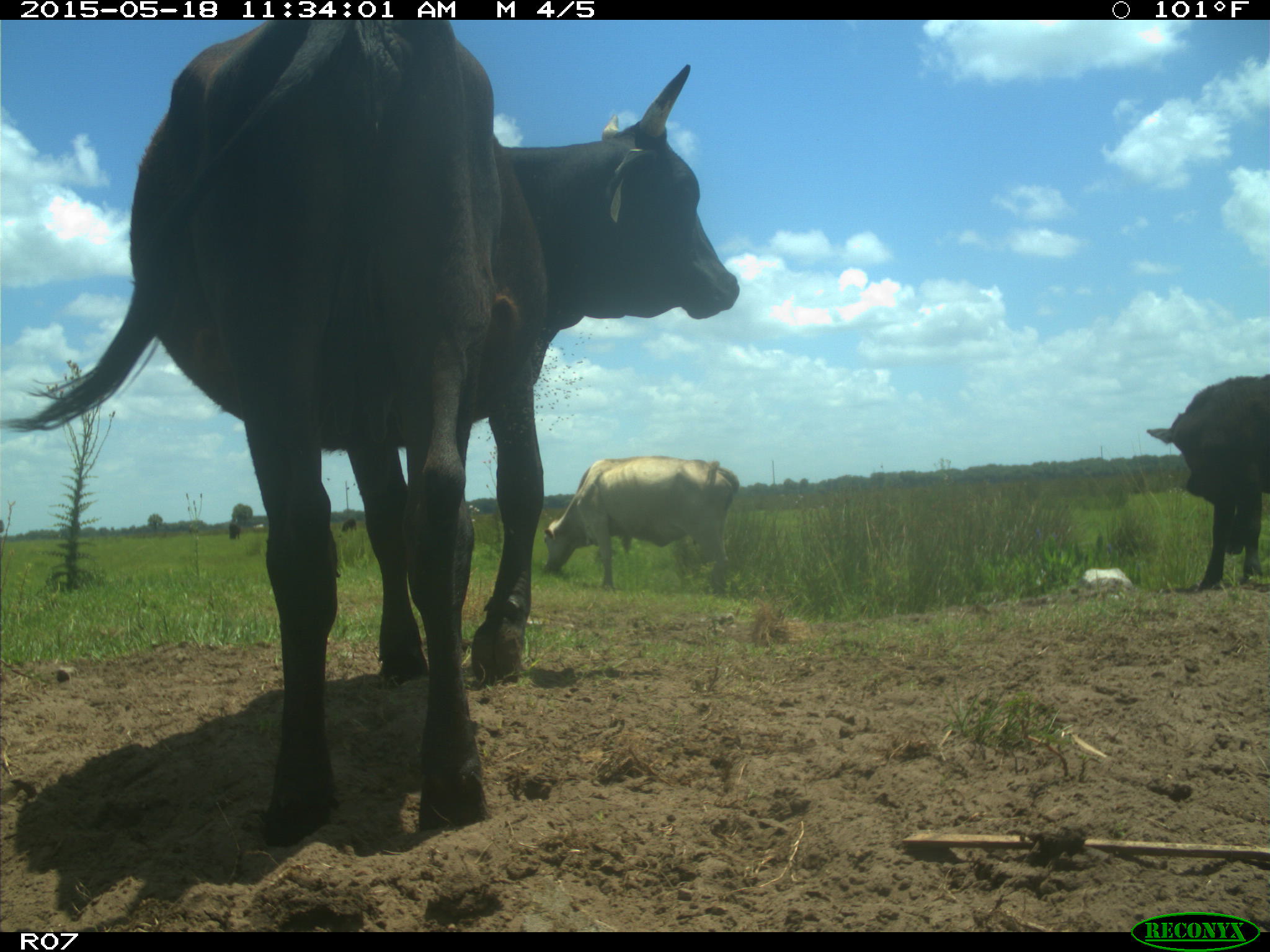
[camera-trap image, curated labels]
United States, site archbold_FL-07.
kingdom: Animalia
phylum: Chordata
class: Mammalia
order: Artiodactyla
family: Bovidae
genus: Bos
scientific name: Bos taurus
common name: domestic cow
Bos taurus (domestic cow).